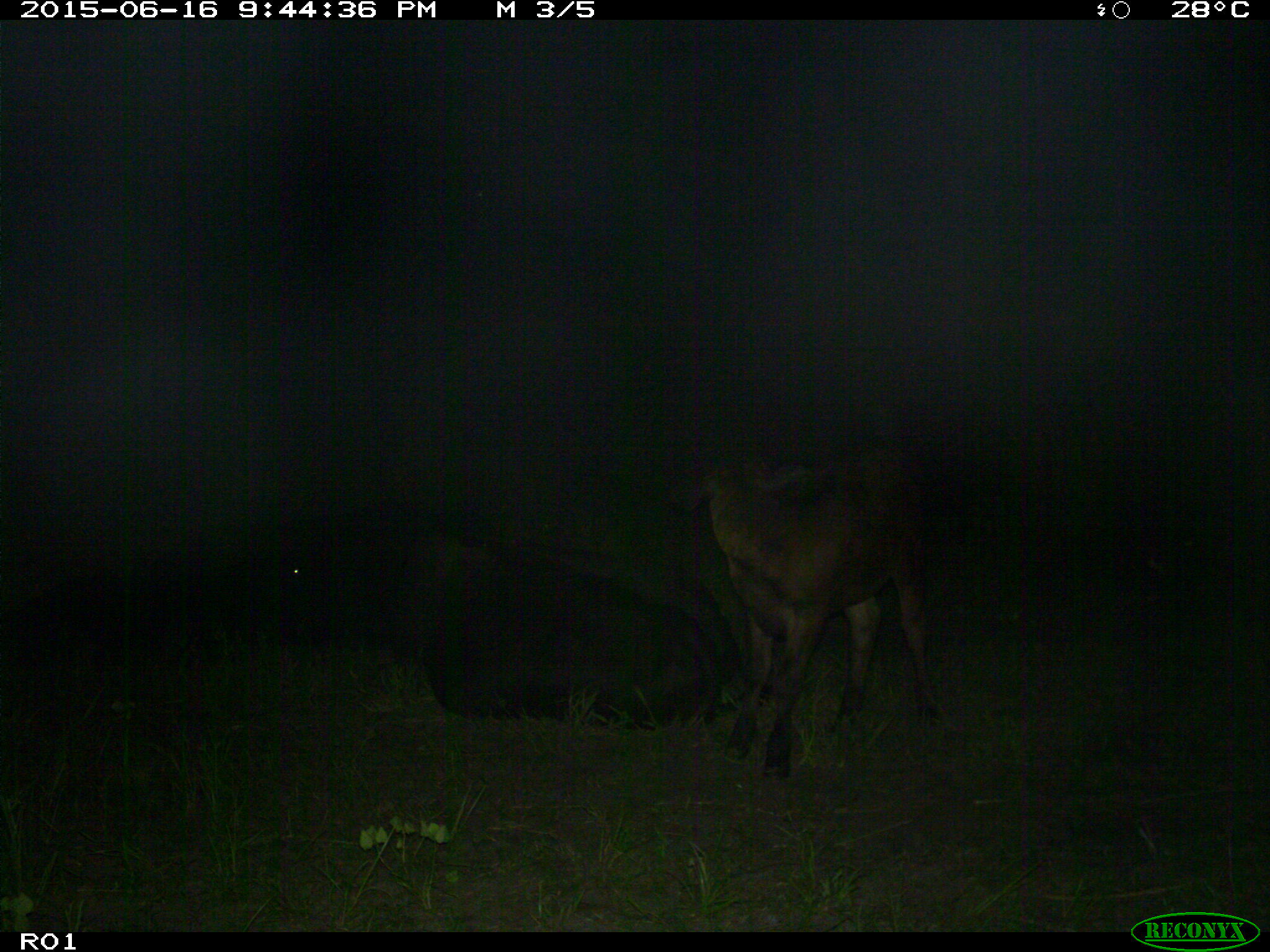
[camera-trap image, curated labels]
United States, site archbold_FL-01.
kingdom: Animalia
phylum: Chordata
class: Mammalia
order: Artiodactyla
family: Bovidae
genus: Bos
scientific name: Bos taurus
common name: domestic cow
Bos taurus (domestic cow).